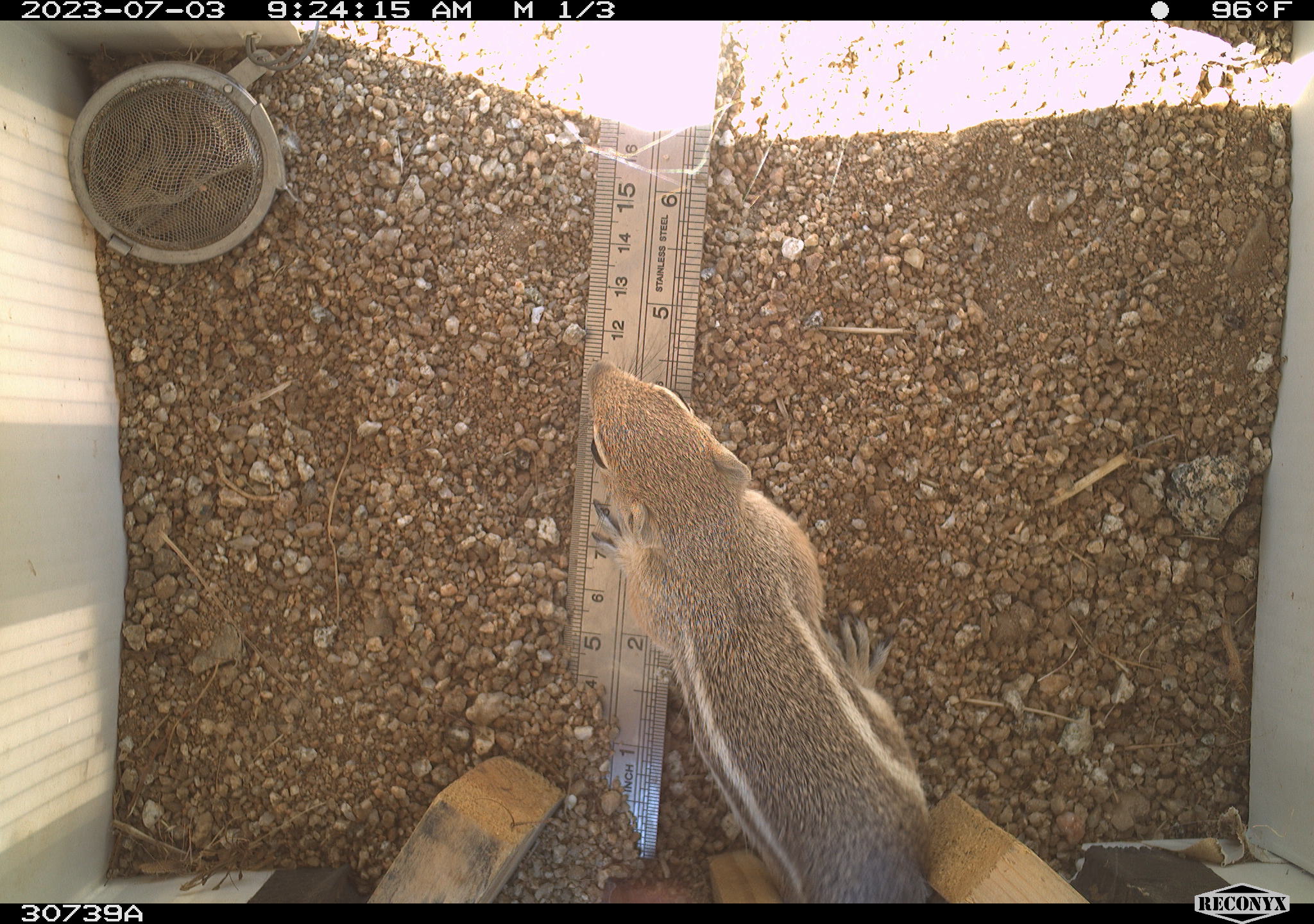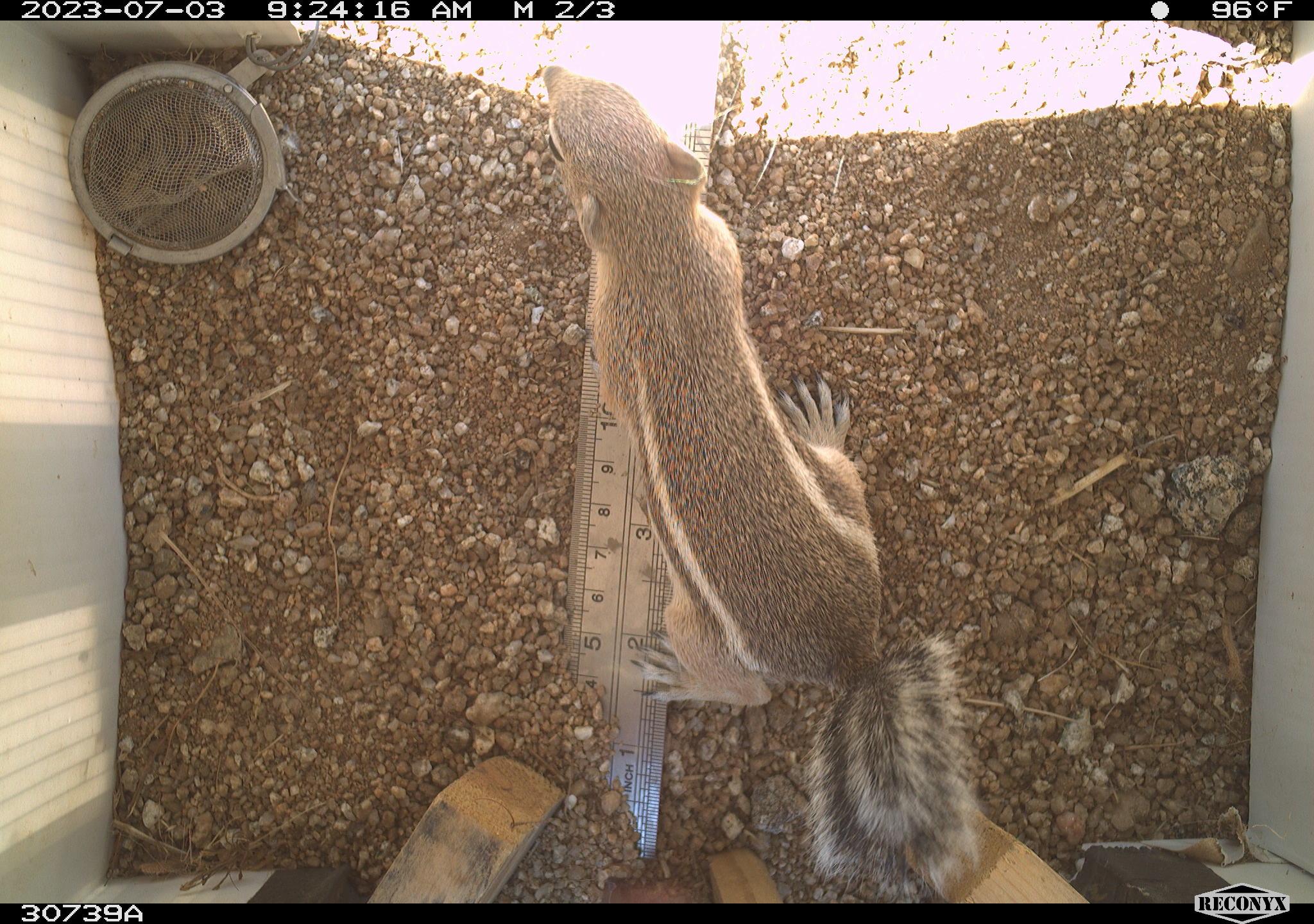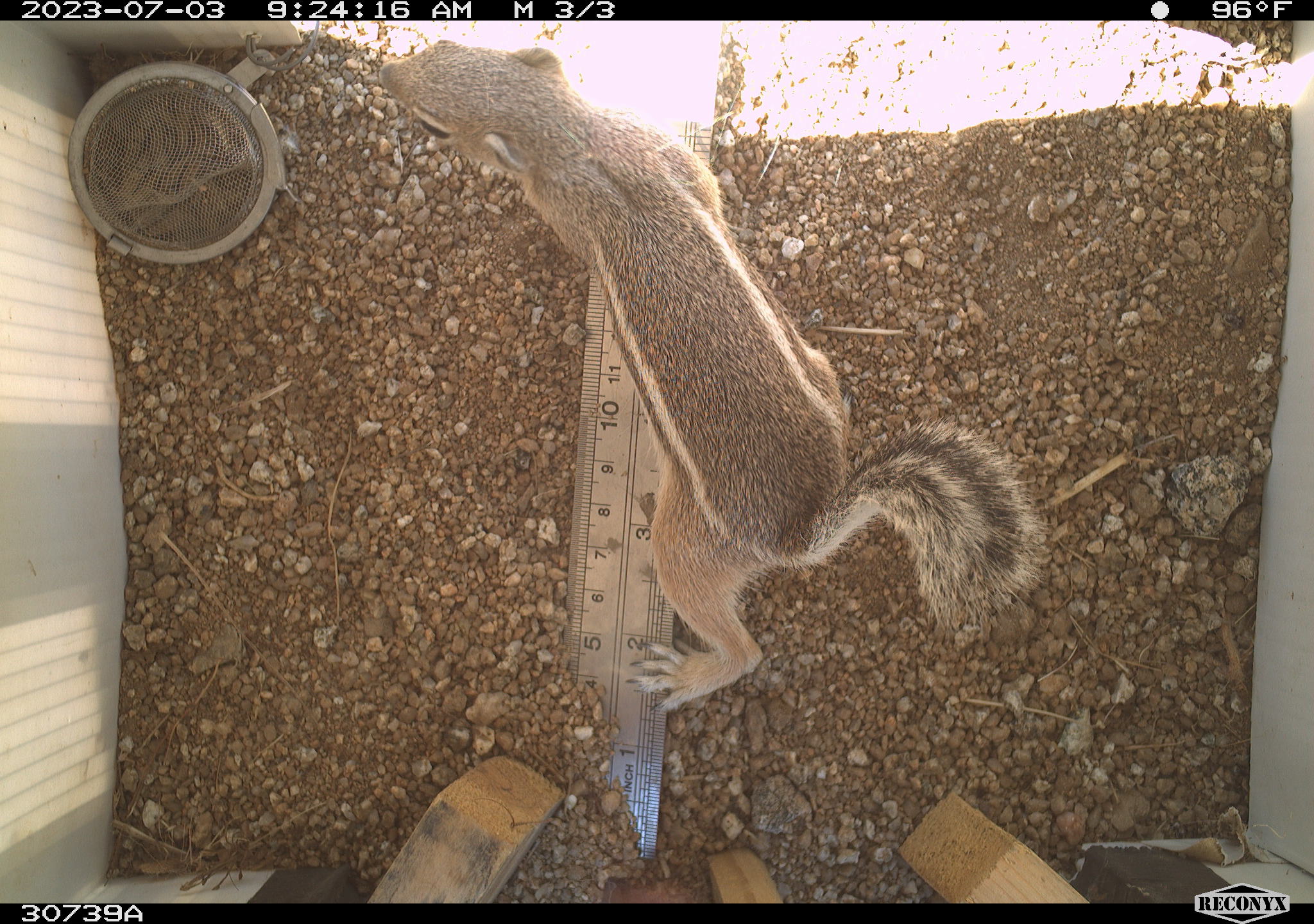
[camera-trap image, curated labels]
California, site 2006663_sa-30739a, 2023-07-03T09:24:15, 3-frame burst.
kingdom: Animalia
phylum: Chordata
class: Mammalia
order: Rodentia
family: Sciuridae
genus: Ammospermophilus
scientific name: Ammospermophilus leucurus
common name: white-tailed antelope squirrel